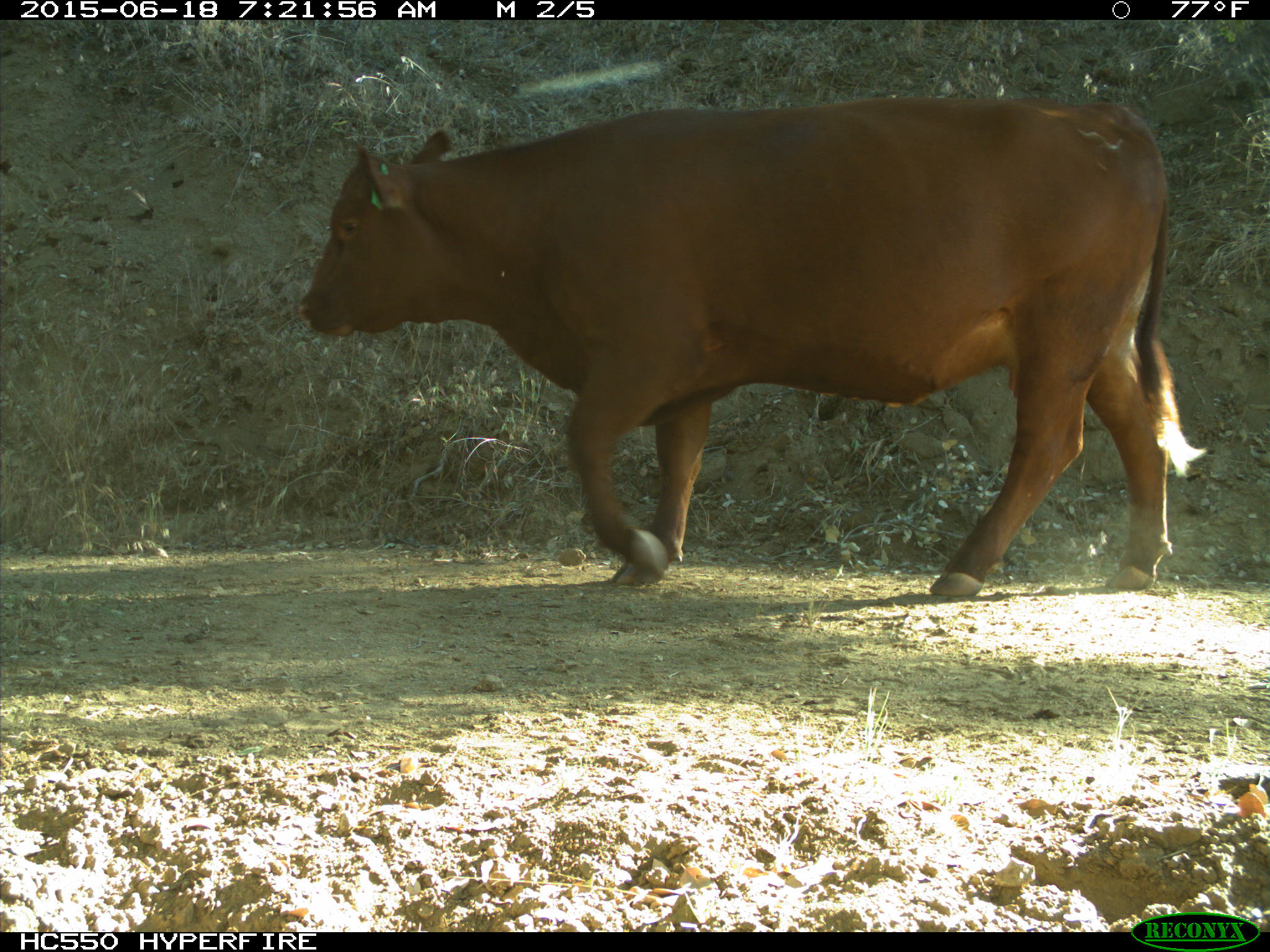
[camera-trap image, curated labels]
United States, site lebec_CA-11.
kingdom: Animalia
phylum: Chordata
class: Mammalia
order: Artiodactyla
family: Bovidae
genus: Bos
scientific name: Bos taurus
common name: domestic cow